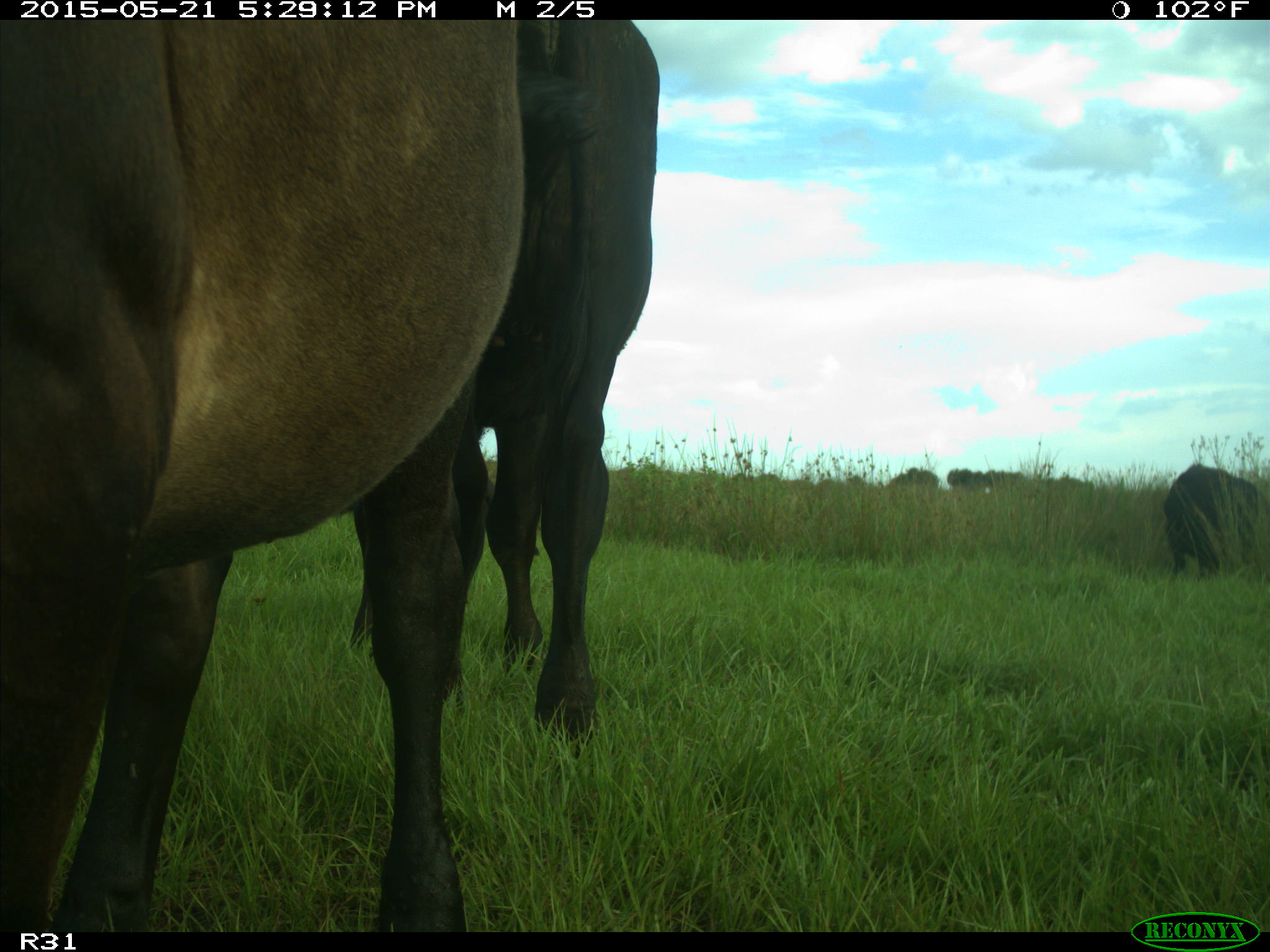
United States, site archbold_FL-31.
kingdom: Animalia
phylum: Chordata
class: Mammalia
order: Artiodactyla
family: Bovidae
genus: Bos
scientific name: Bos taurus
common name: domestic cow